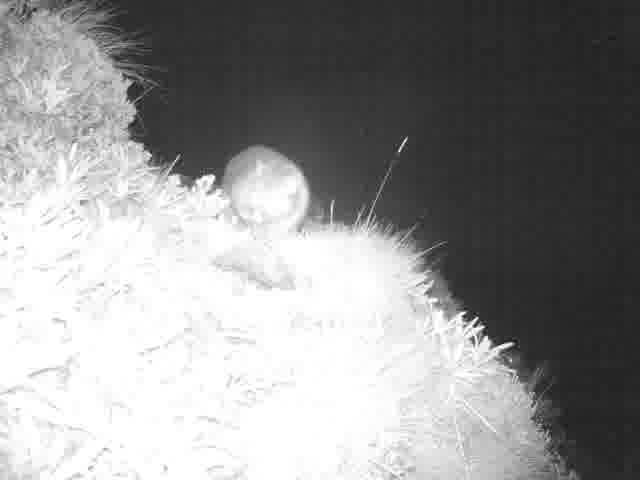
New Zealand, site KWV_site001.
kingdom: Animalia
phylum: Chordata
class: Mammalia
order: Diprotodontia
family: Phalangeridae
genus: Trichosurus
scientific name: Trichosurus vulpecula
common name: common brushtail possum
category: possum